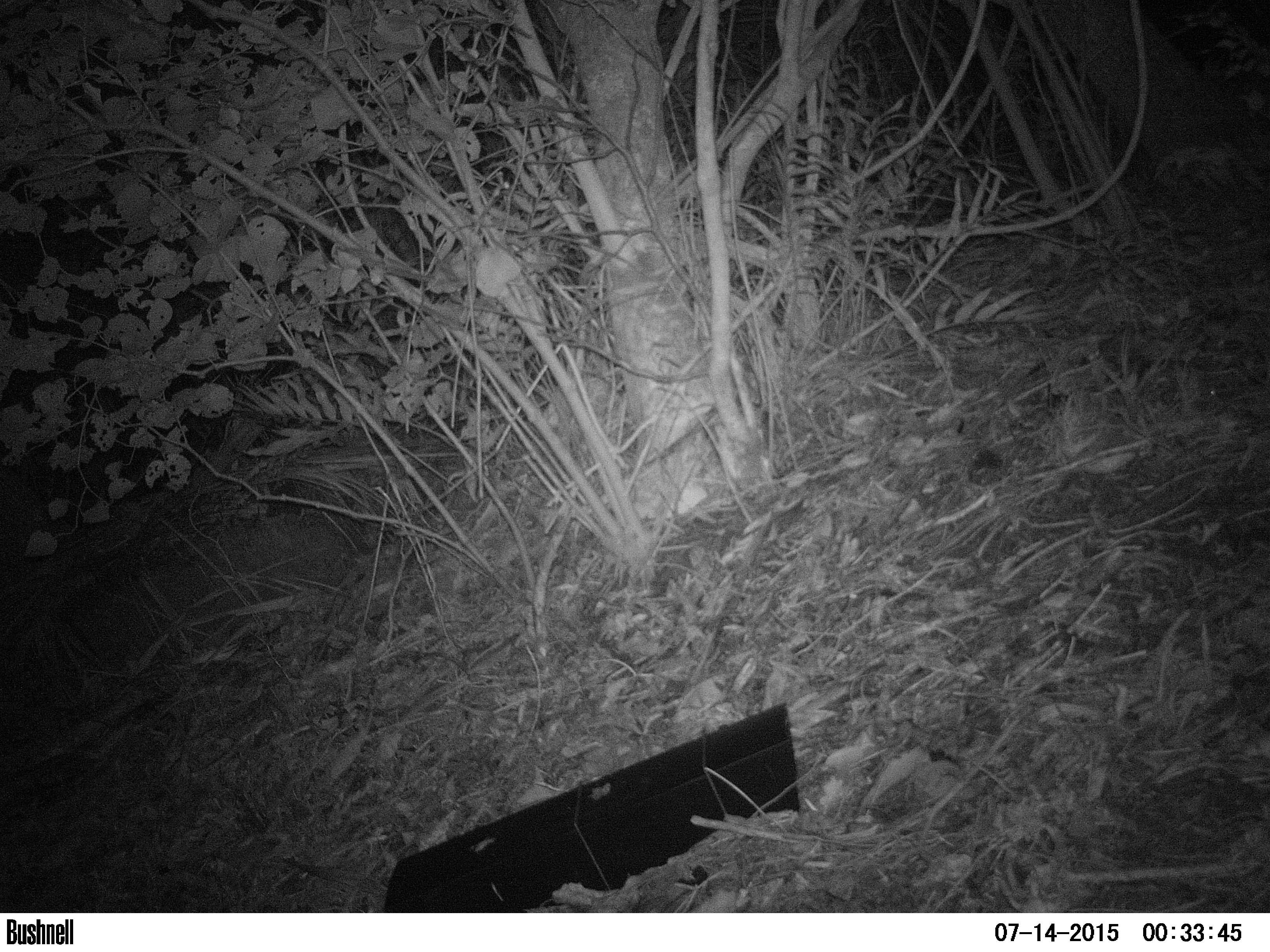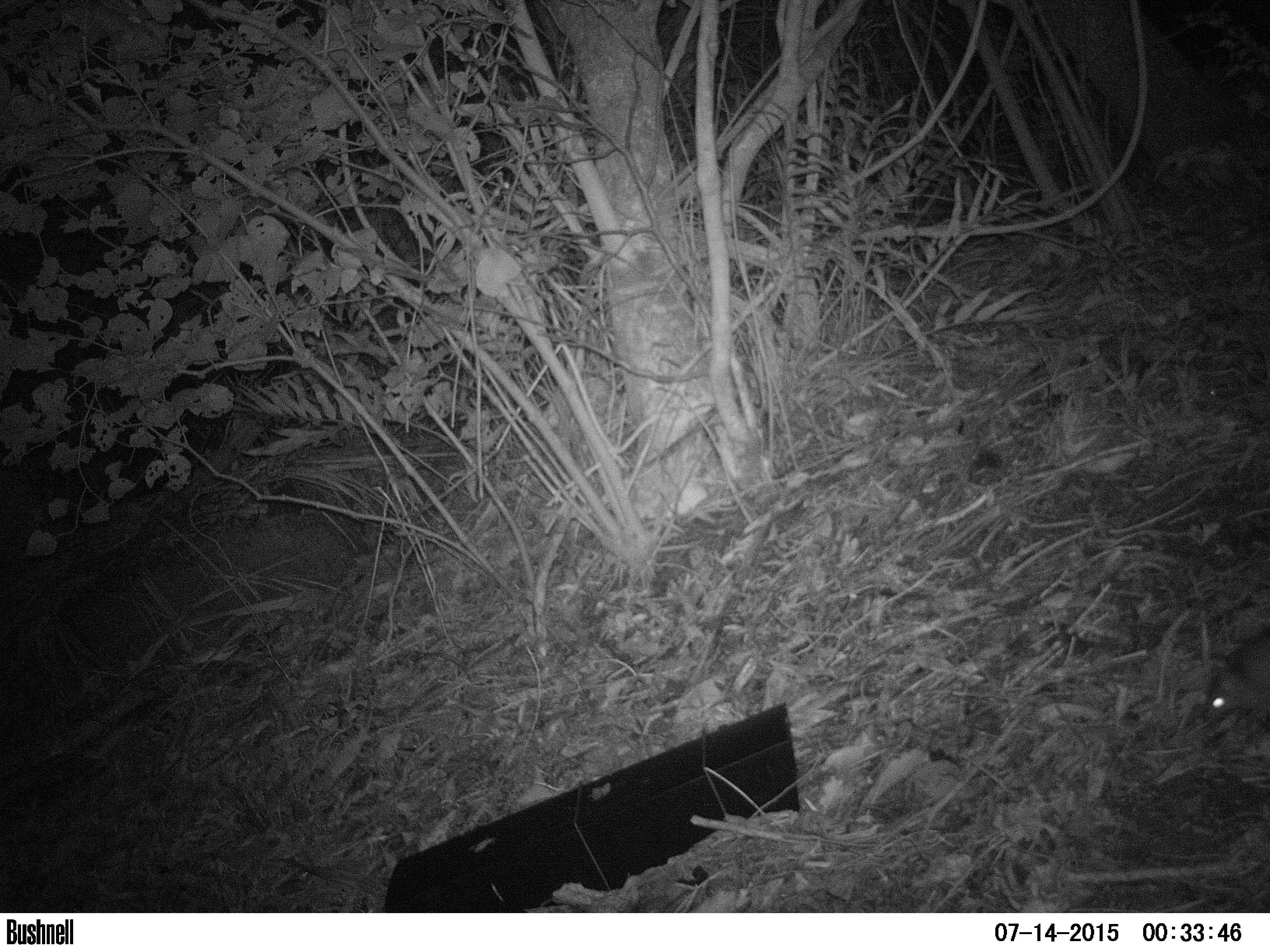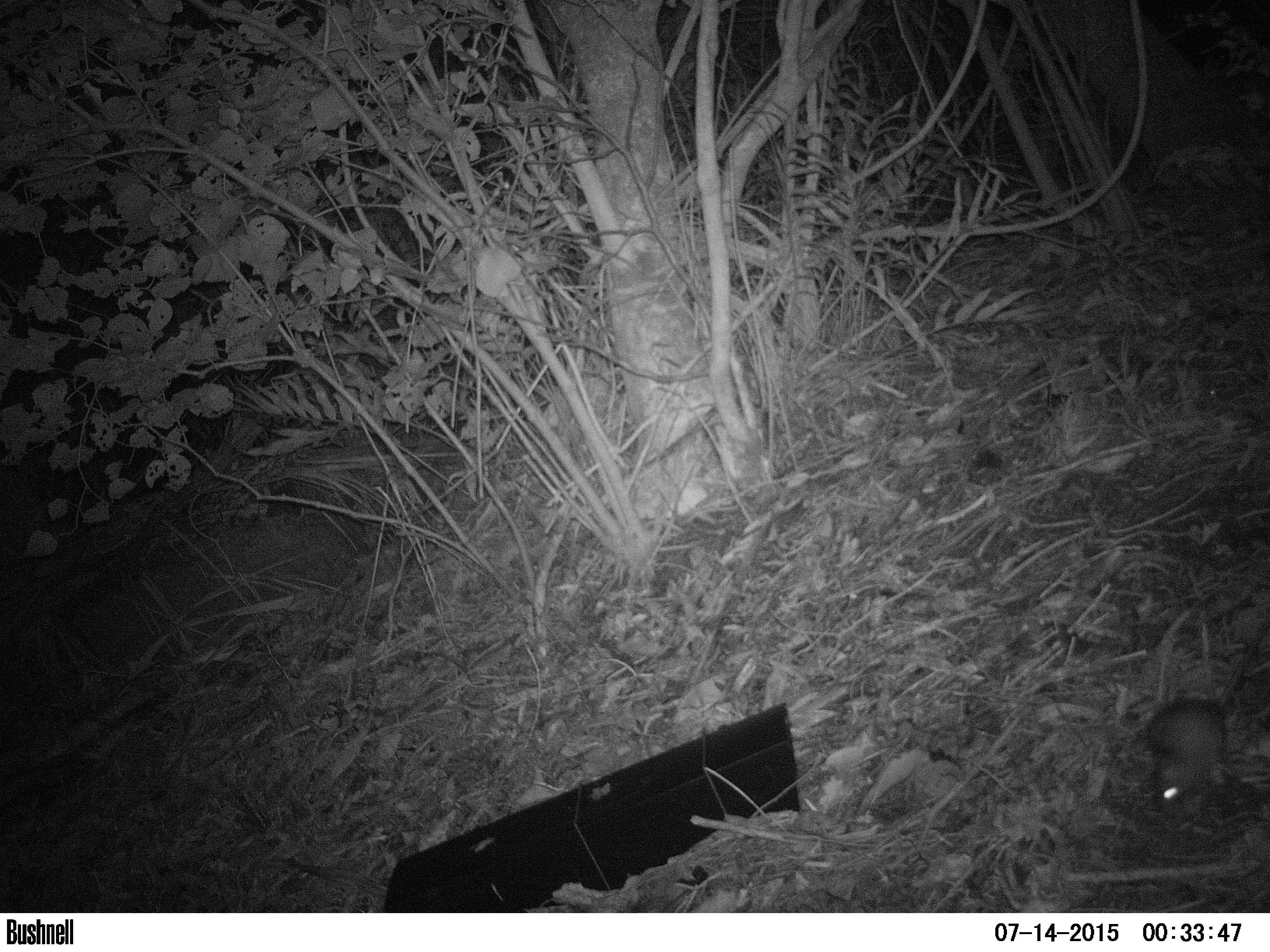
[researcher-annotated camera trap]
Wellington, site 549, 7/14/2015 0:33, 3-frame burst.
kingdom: Animalia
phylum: Chordata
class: Mammalia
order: Rodentia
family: Muridae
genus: Rattus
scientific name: Rattus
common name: rat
Rat (Rattus).